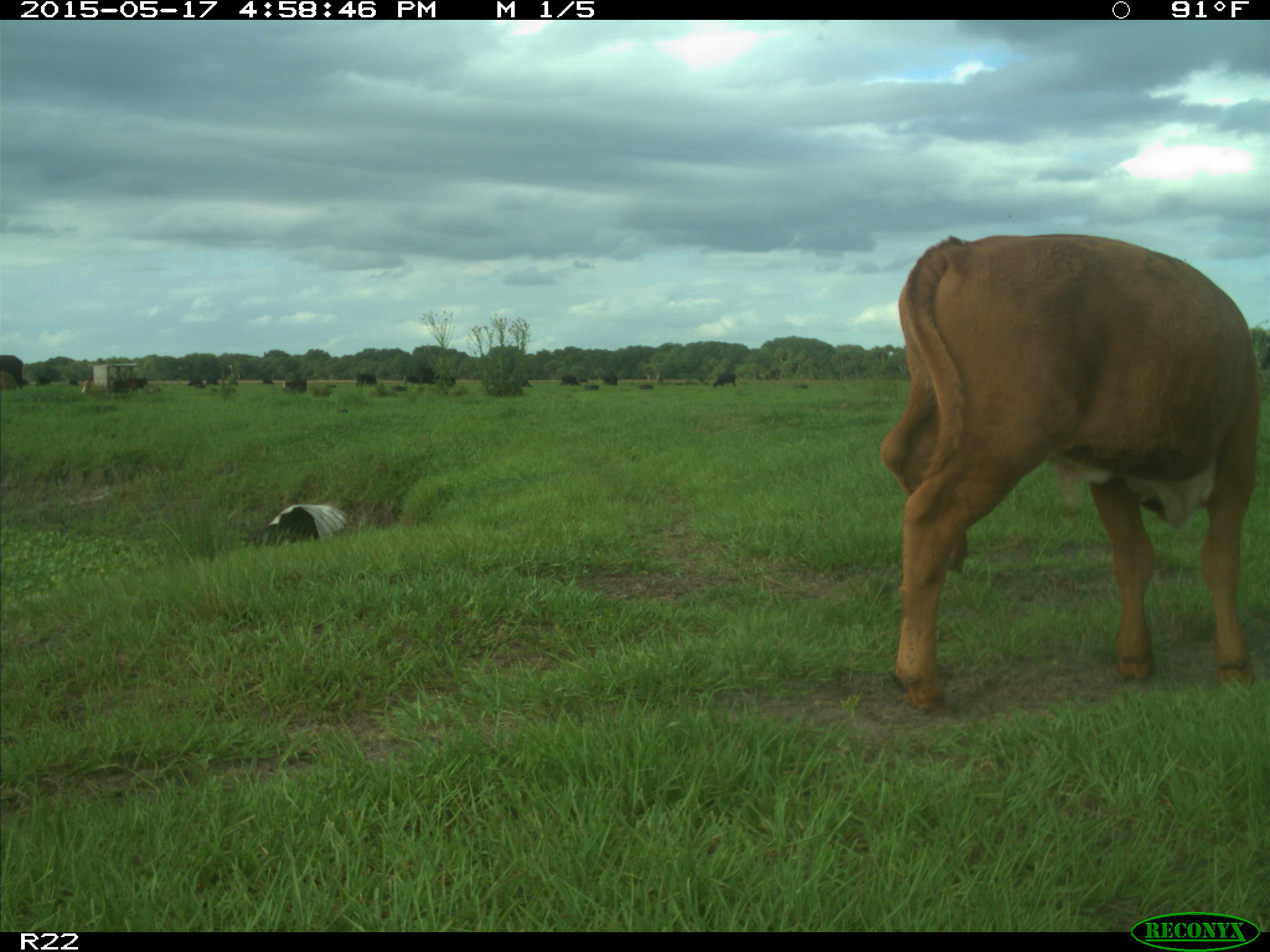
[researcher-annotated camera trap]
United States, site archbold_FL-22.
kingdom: Animalia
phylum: Chordata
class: Mammalia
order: Artiodactyla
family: Bovidae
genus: Bos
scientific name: Bos taurus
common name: domestic cow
Bos taurus (domestic cow).